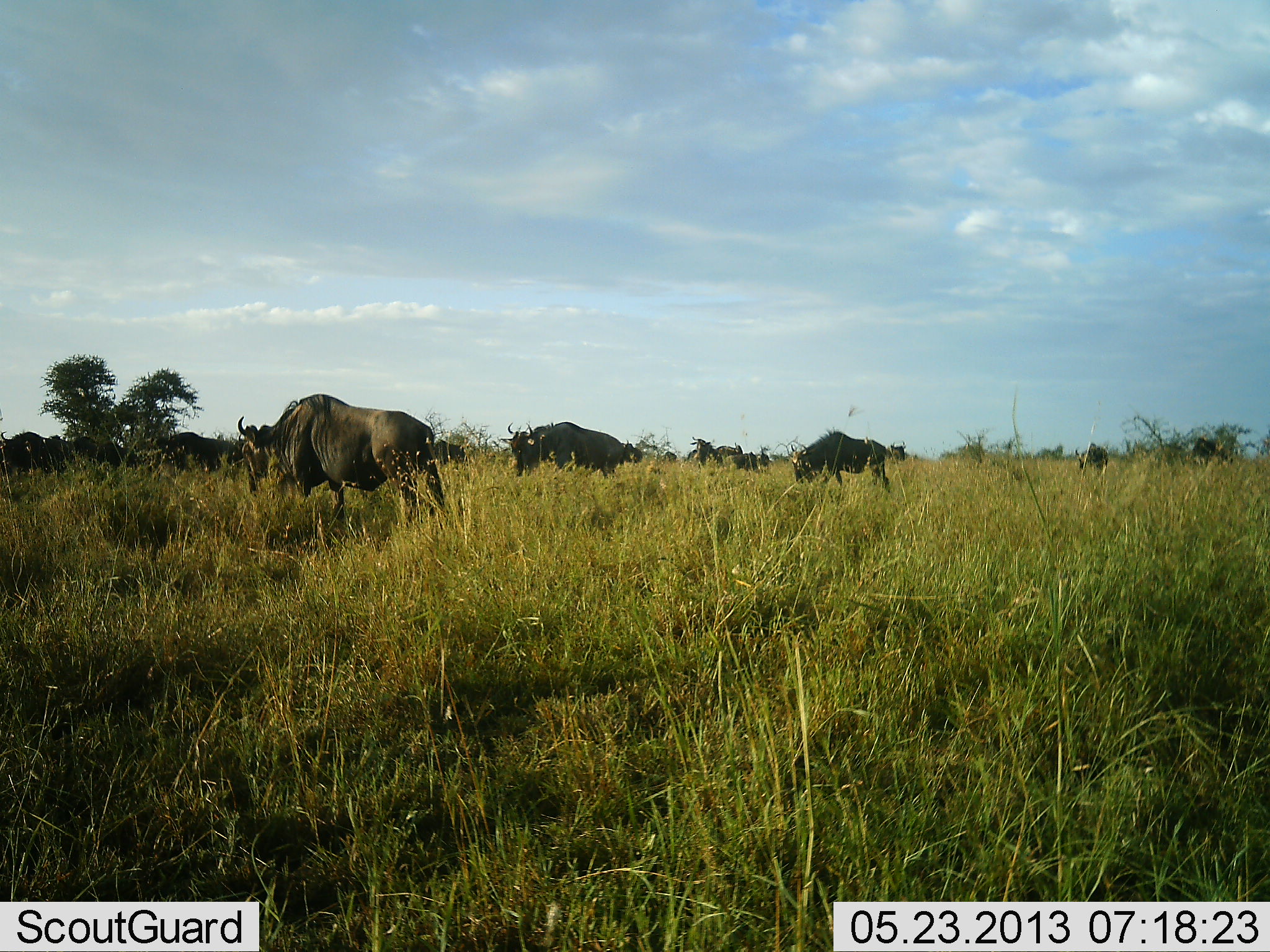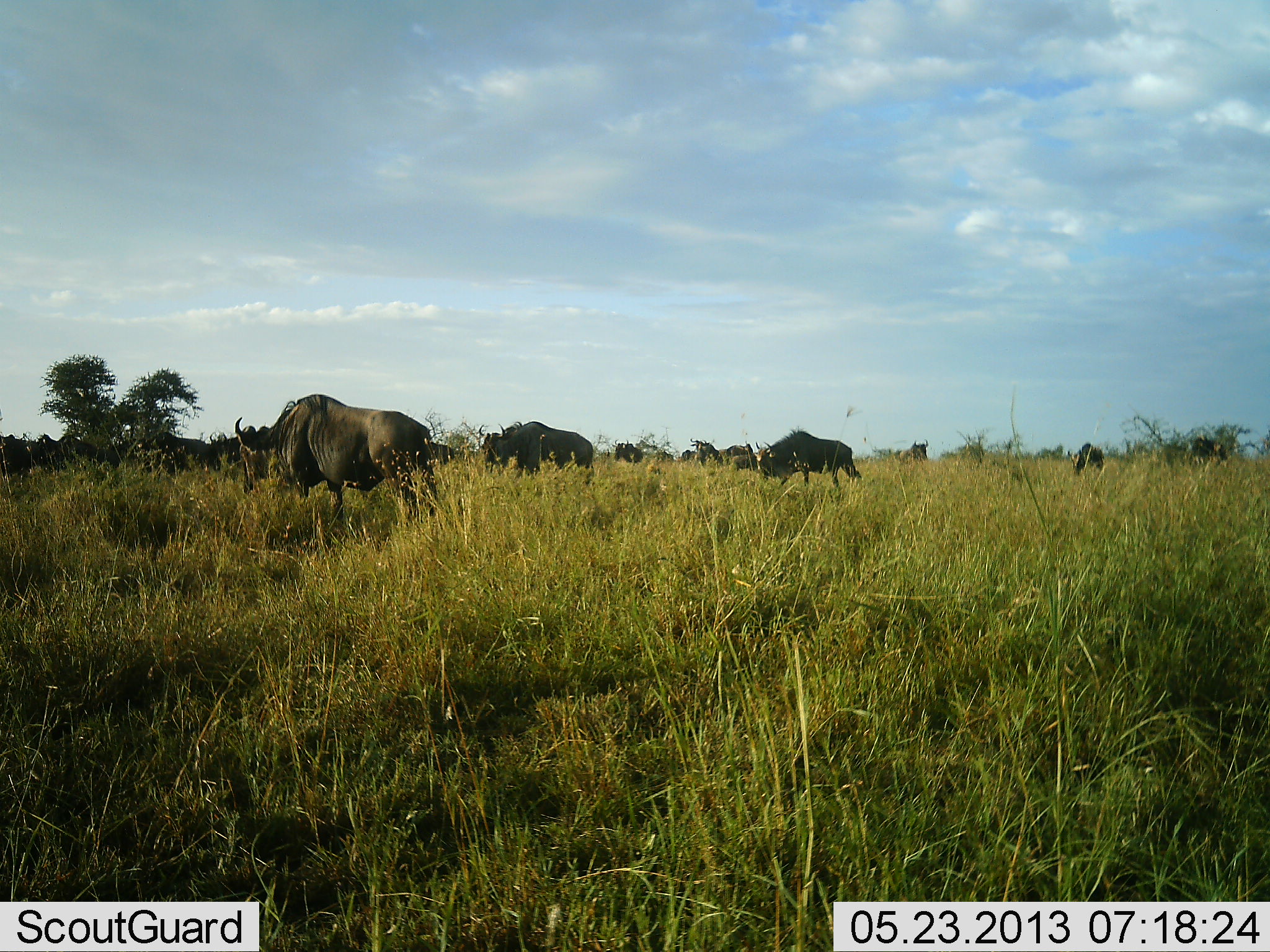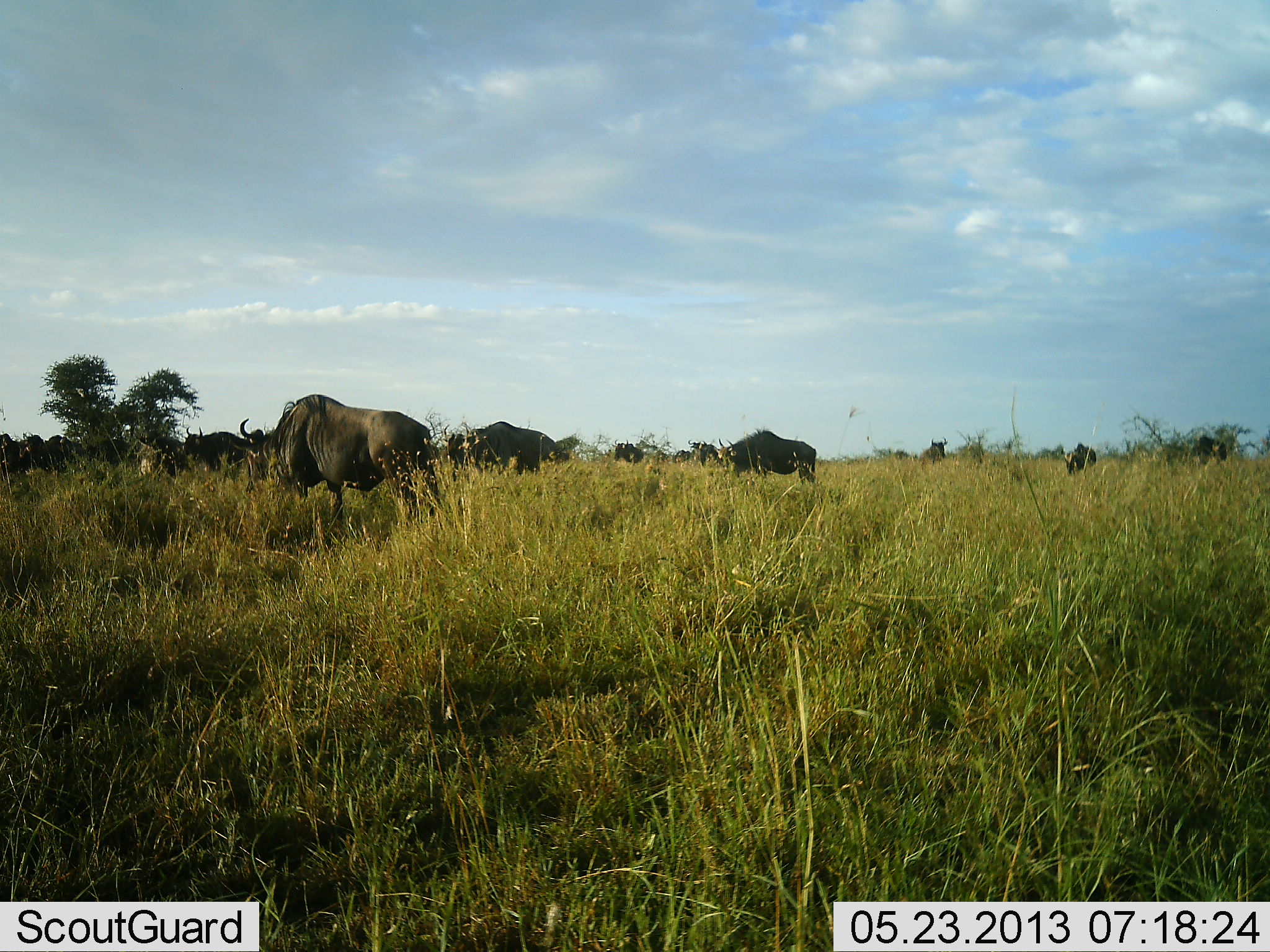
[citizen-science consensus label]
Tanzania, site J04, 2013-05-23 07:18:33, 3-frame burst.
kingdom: Animalia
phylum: Chordata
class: Mammalia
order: Artiodactyla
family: Bovidae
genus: Connochaetes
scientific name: Connochaetes taurinus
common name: blue wildebeest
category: wildebeest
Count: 11-50.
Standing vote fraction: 40%.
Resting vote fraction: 0%.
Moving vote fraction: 100%.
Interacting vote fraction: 0%.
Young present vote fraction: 0%.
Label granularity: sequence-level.